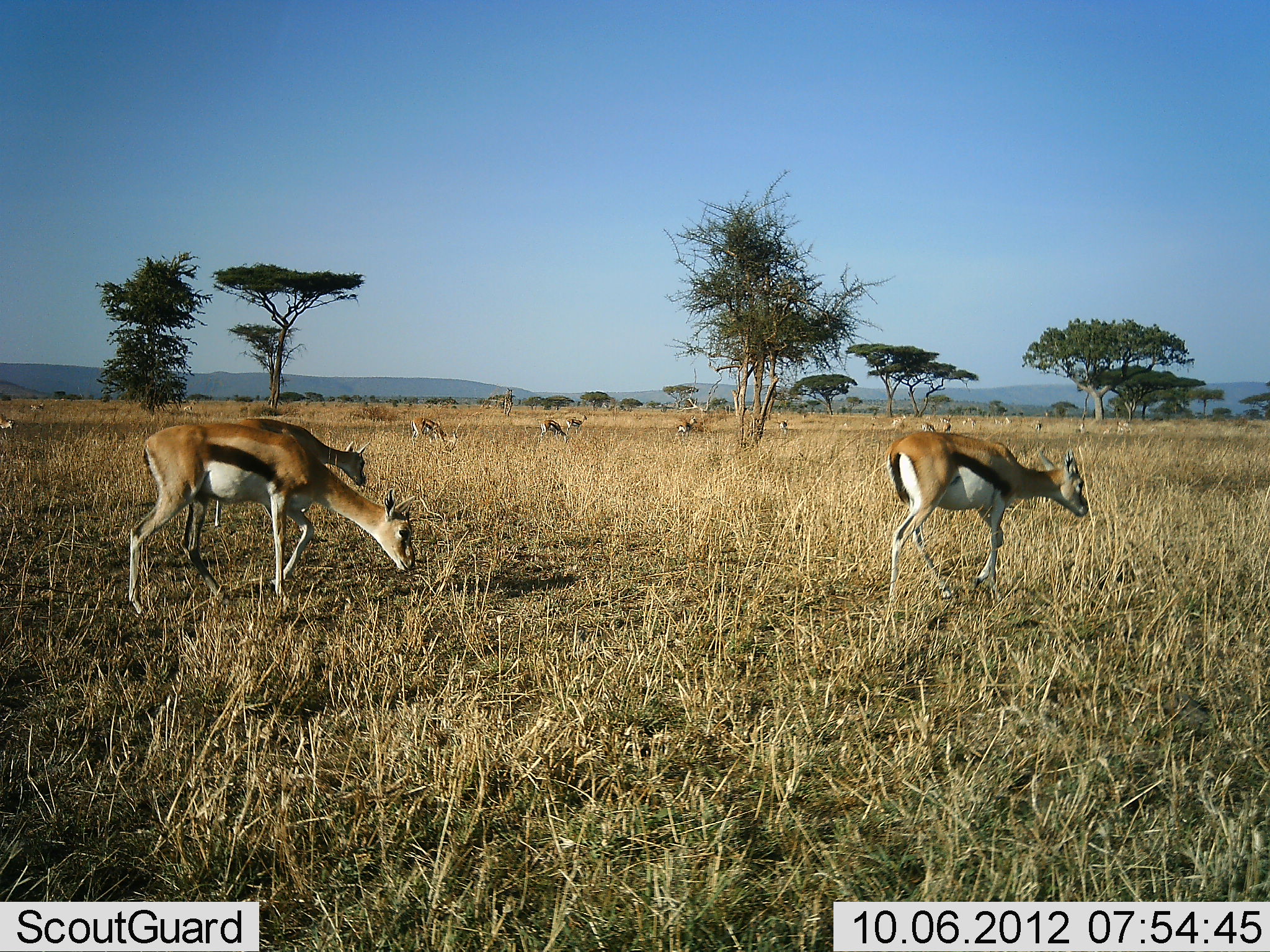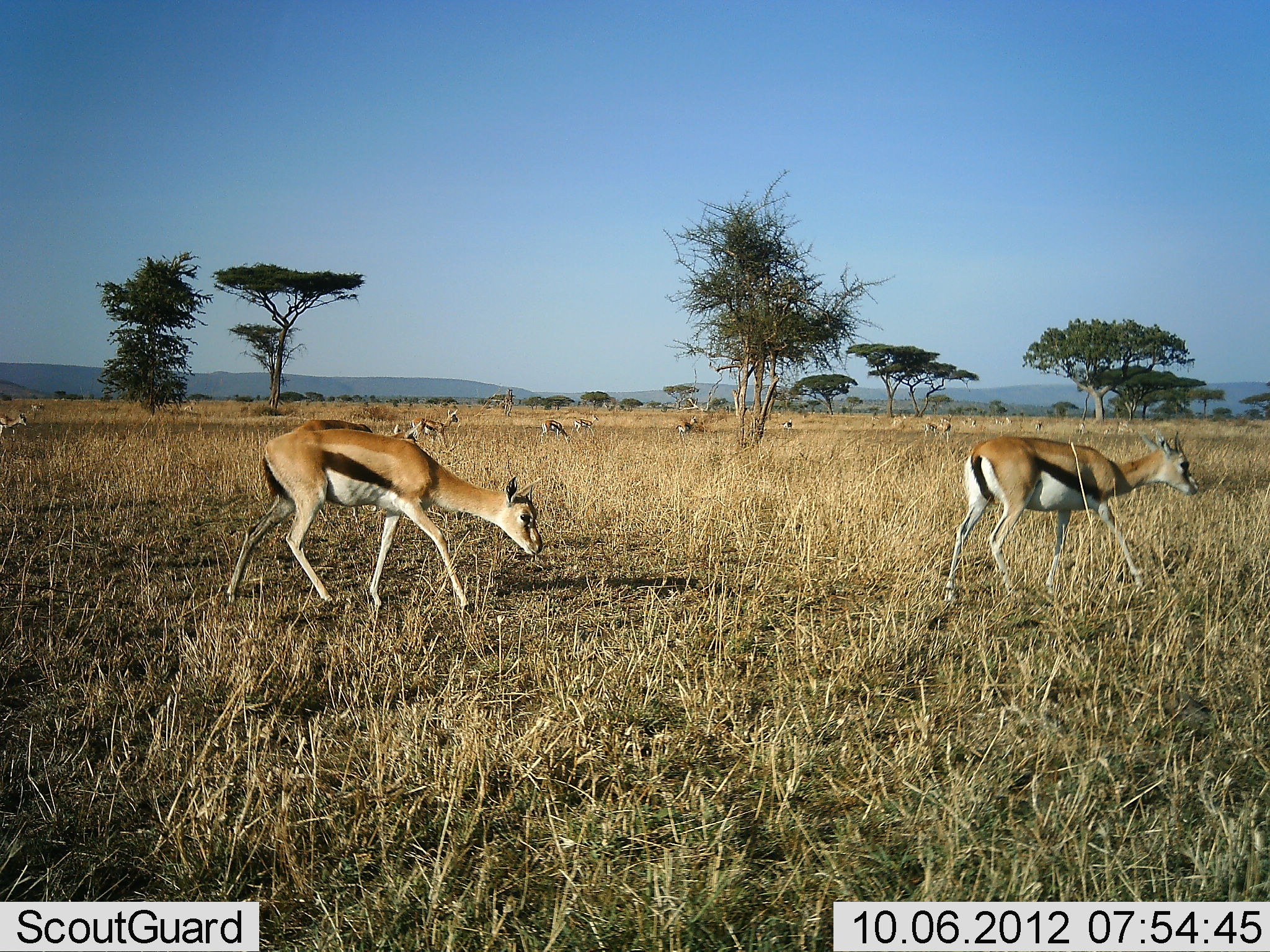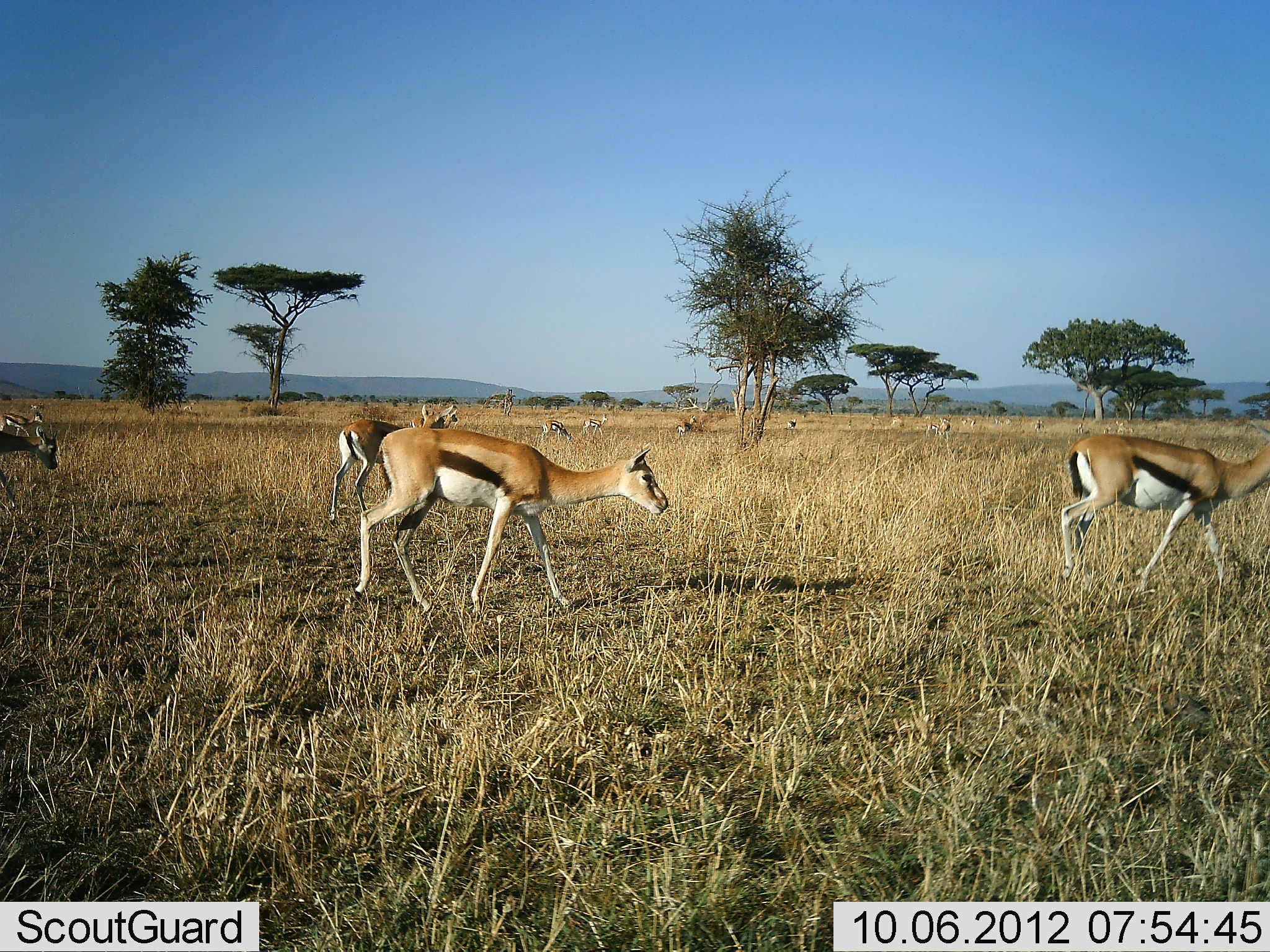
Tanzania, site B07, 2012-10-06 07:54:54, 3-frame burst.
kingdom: Animalia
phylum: Chordata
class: Mammalia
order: Artiodactyla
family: Bovidae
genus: Eudorcas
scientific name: Eudorcas thomsonii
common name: thomson's gazelle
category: gazellethomsons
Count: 11-50.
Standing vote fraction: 40%.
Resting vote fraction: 0%.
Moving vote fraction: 90%.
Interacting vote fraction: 0%.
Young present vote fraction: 0%.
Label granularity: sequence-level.